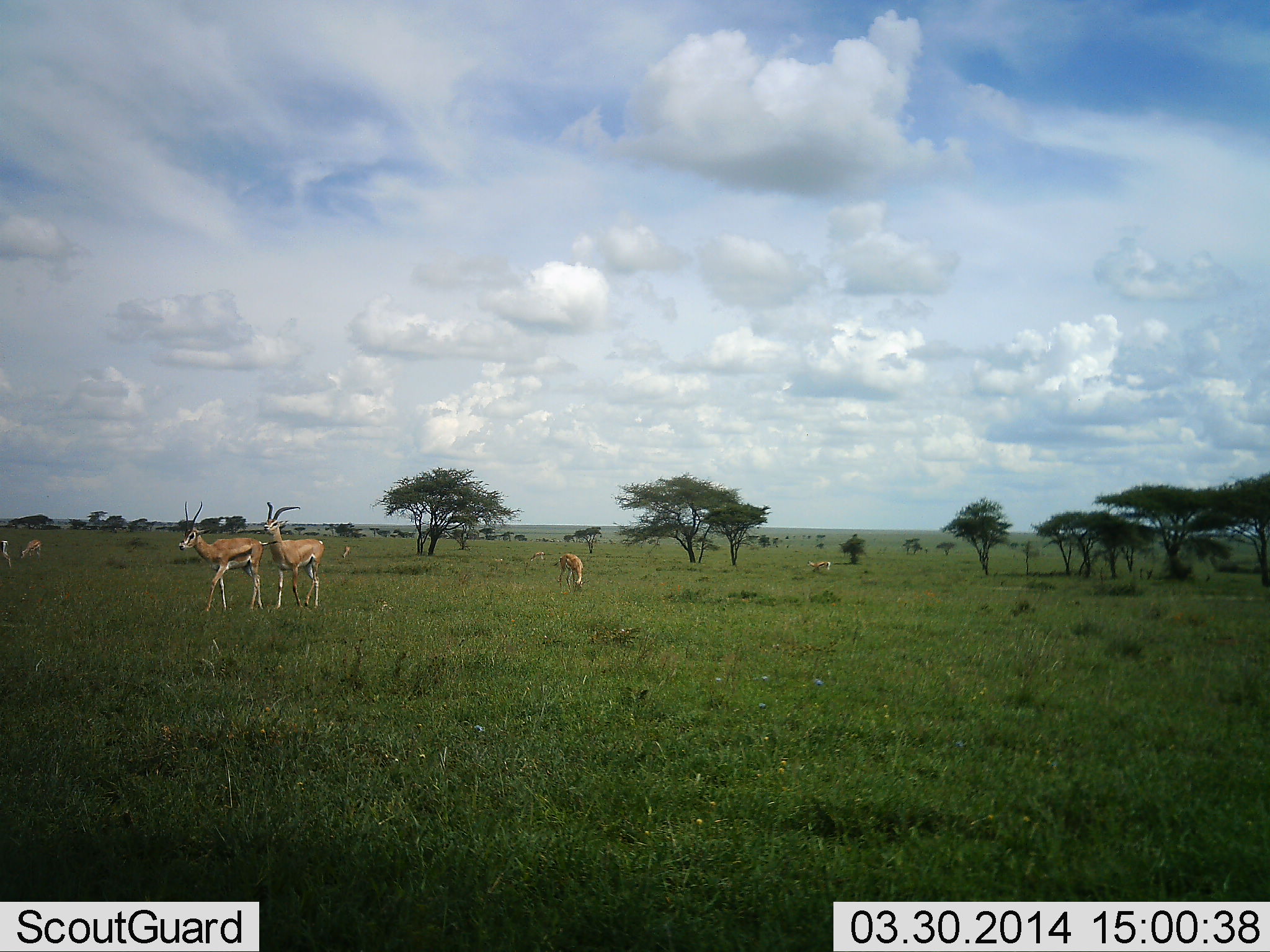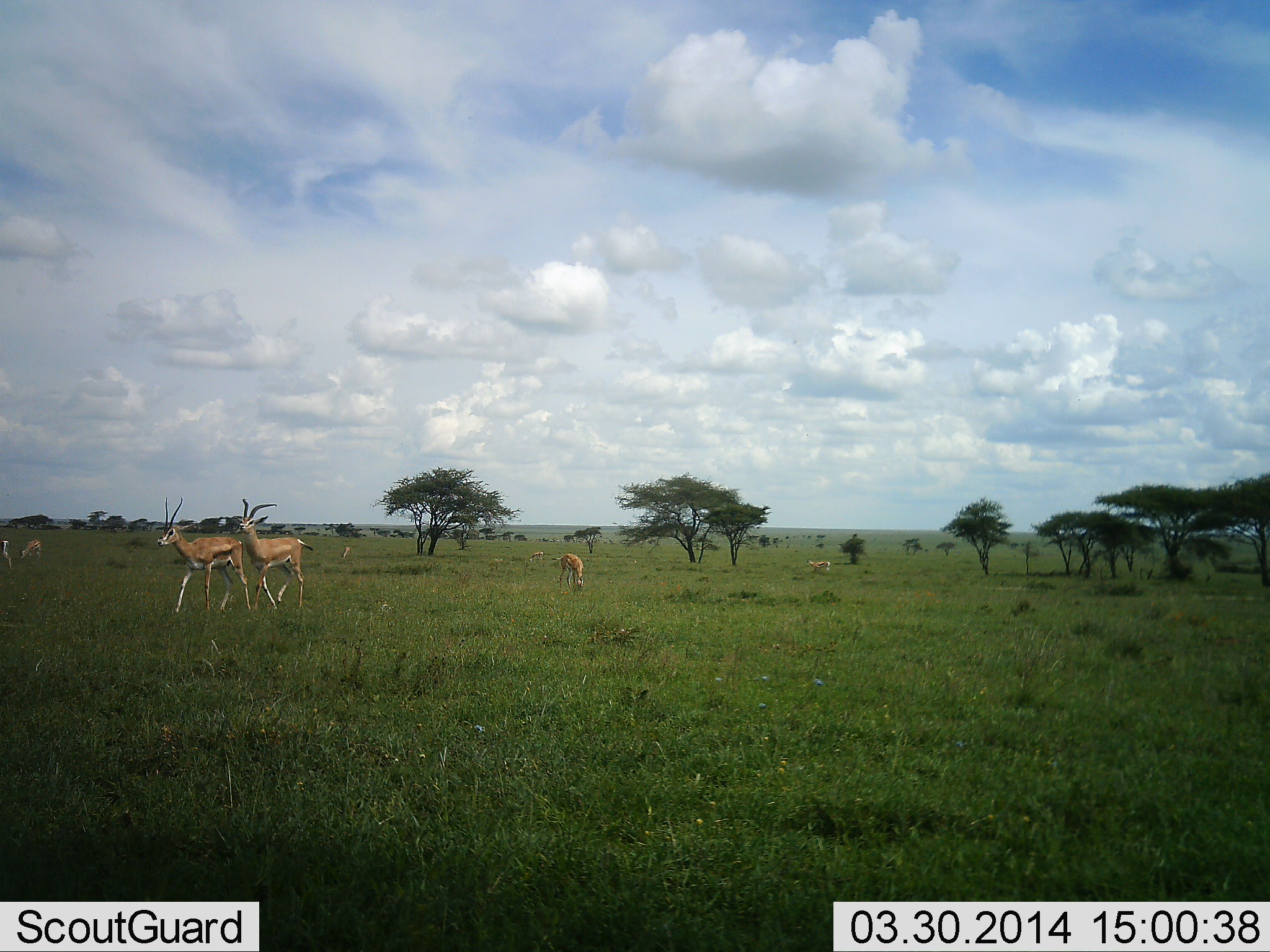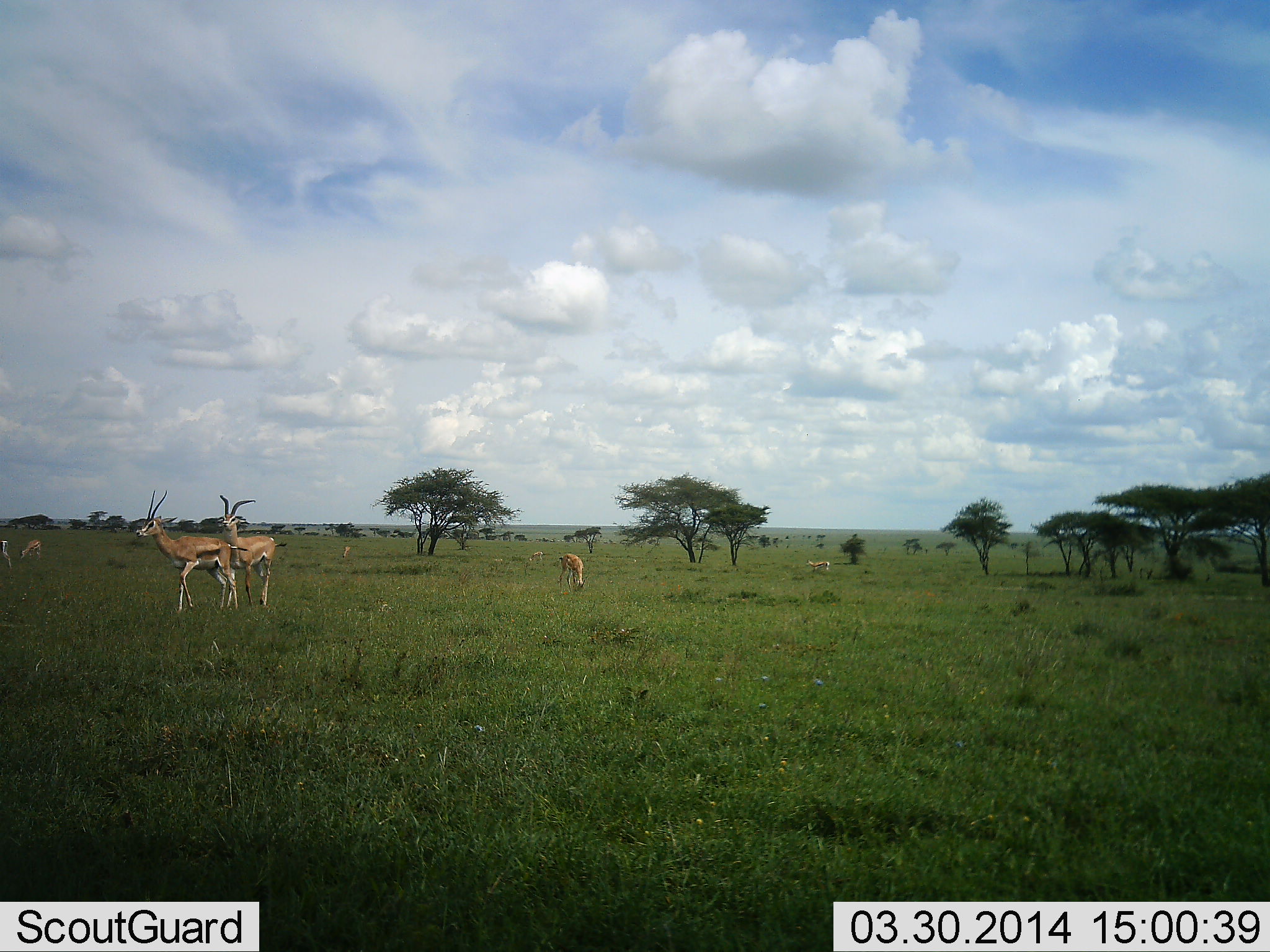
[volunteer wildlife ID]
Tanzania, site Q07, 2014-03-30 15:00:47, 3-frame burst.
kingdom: Animalia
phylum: Chordata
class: Mammalia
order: Artiodactyla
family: Bovidae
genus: Eudorcas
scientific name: Eudorcas thomsonii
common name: thomson's gazelle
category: gazellethomsons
Gazellethomsons (thomson's gazelle) (Eudorcas thomsonii), count 5. Behavior (volunteer vote fractions): standing 29%, resting 0%, moving 71%, interacting 0%. Young present (vote fraction): 7%. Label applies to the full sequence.